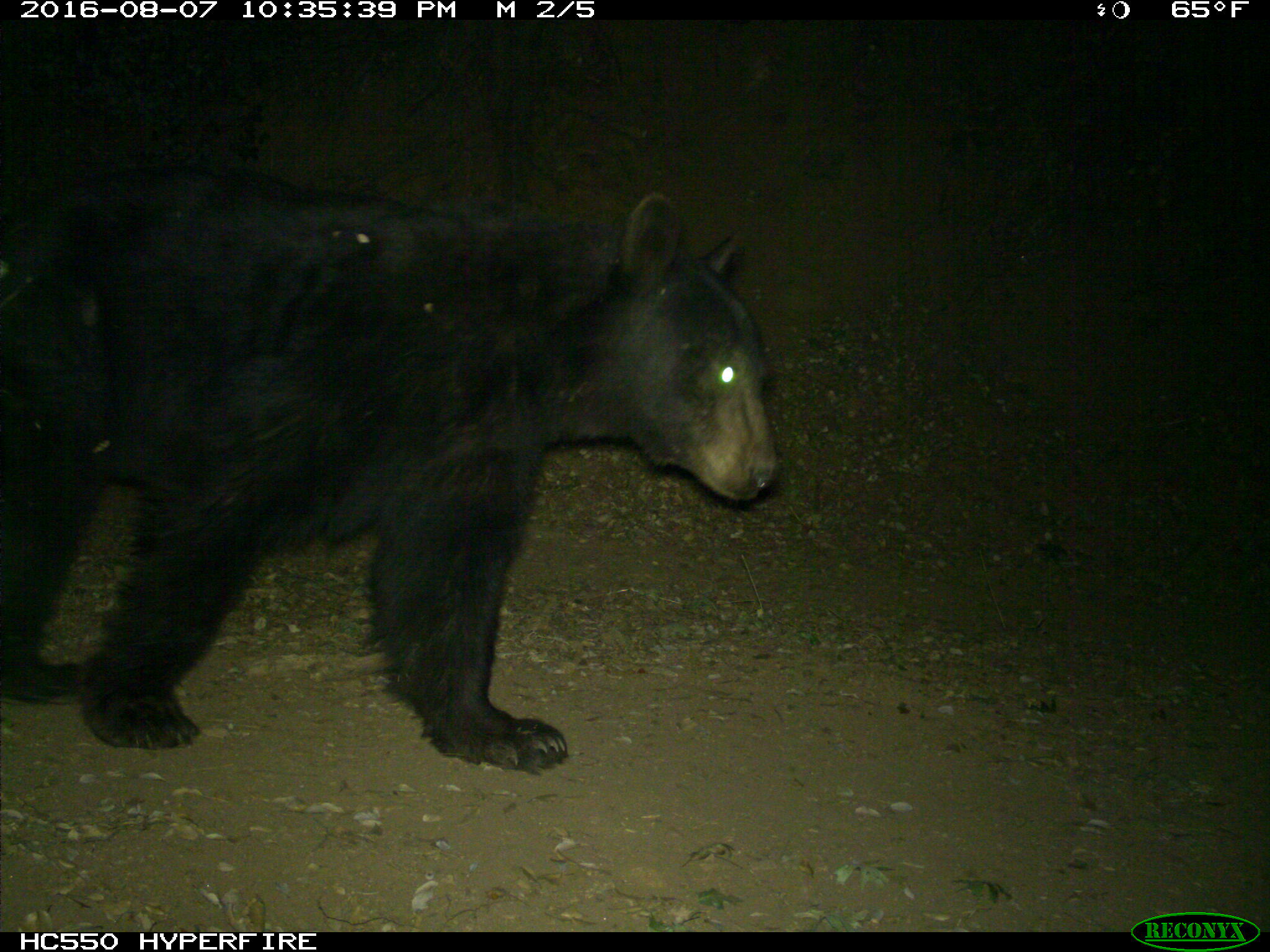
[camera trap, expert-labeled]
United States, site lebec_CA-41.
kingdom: Animalia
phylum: Chordata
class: Mammalia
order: Carnivora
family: Ursidae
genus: Ursus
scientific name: Ursus americanus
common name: american black bear